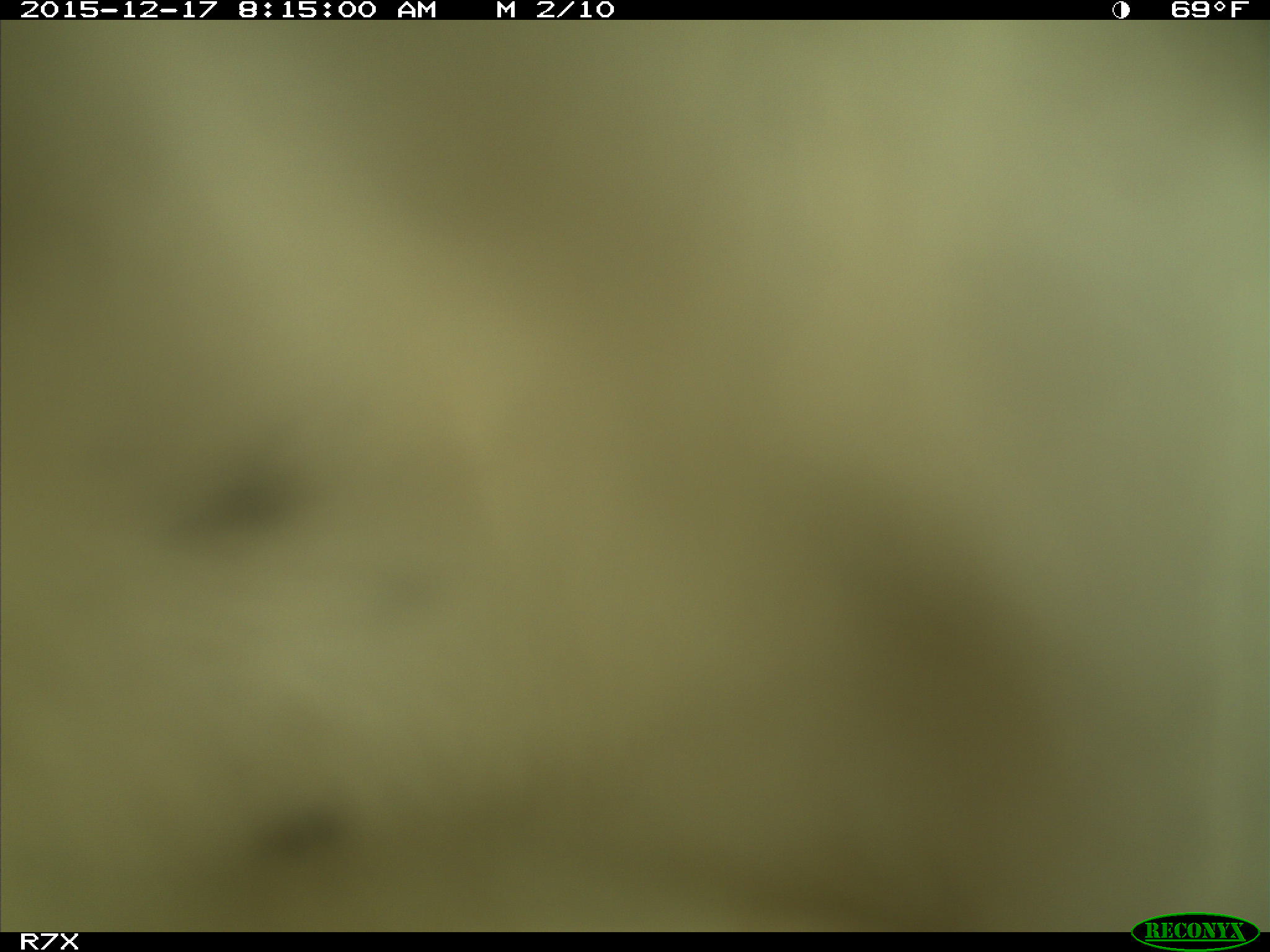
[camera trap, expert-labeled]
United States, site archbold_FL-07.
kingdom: Animalia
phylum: Chordata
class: Mammalia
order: Artiodactyla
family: Bovidae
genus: Bos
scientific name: Bos taurus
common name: domestic cow